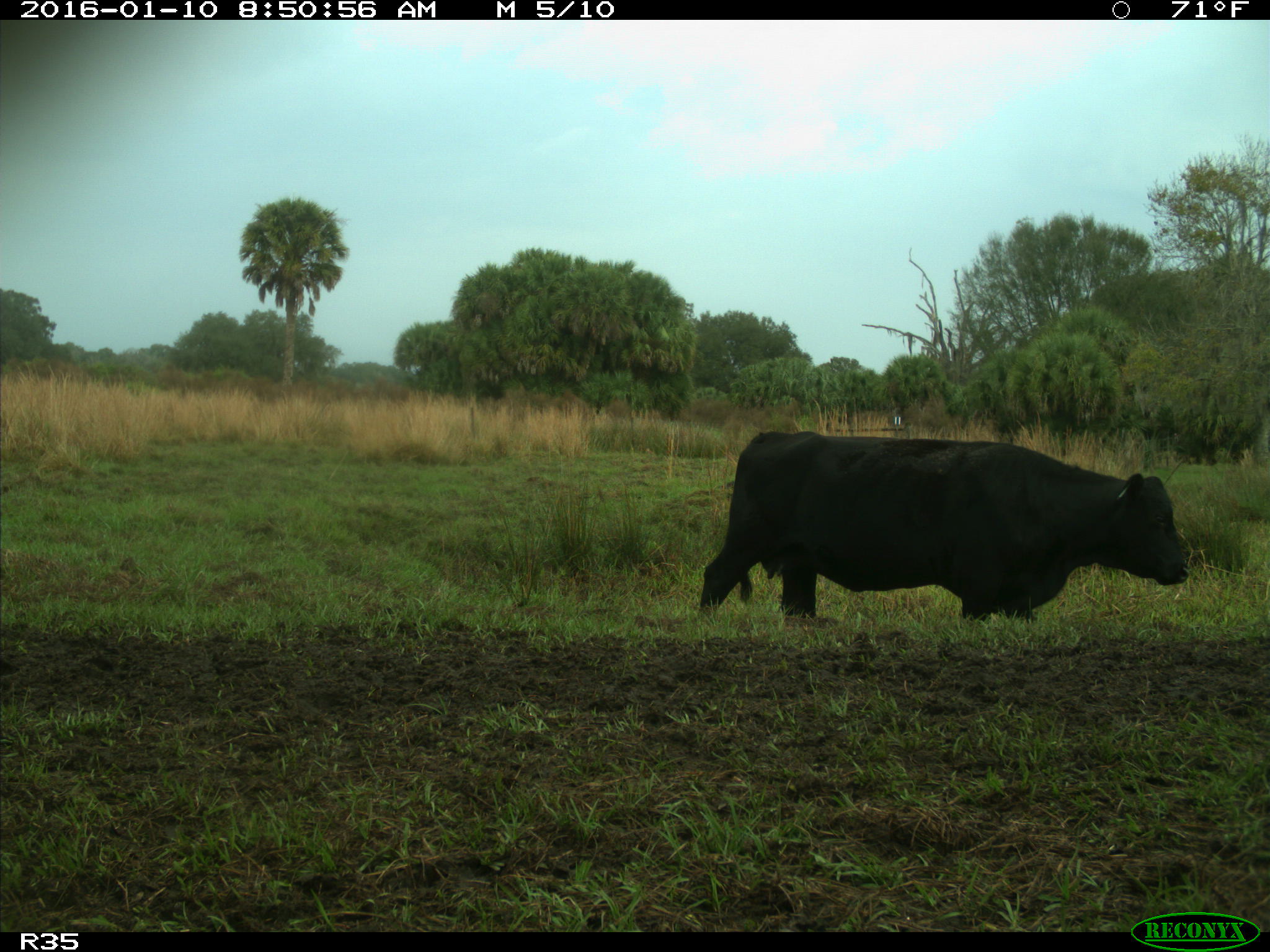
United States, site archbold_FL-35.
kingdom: Animalia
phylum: Chordata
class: Mammalia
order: Artiodactyla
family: Bovidae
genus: Bos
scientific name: Bos taurus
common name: domestic cow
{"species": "Bos taurus (domestic cow)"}